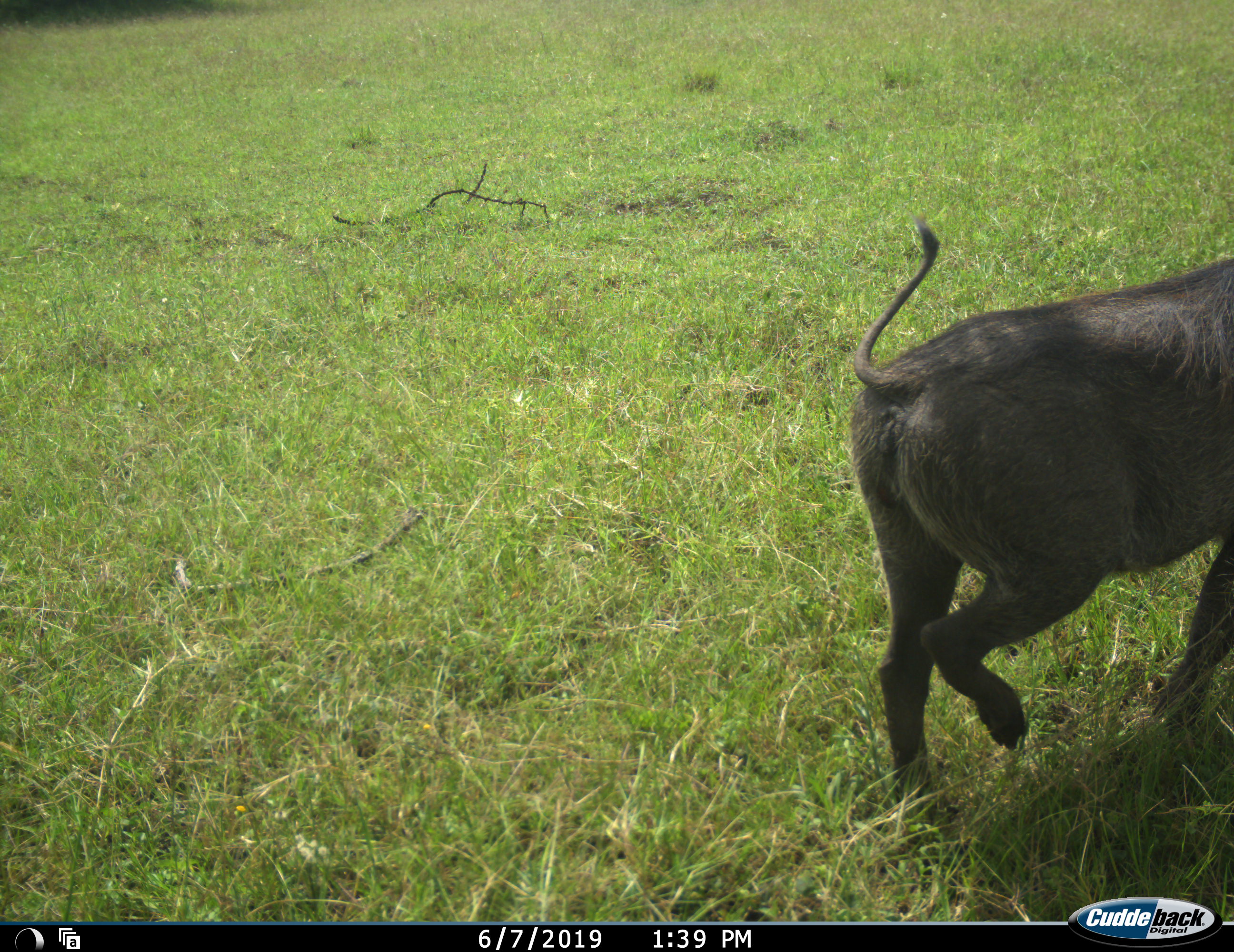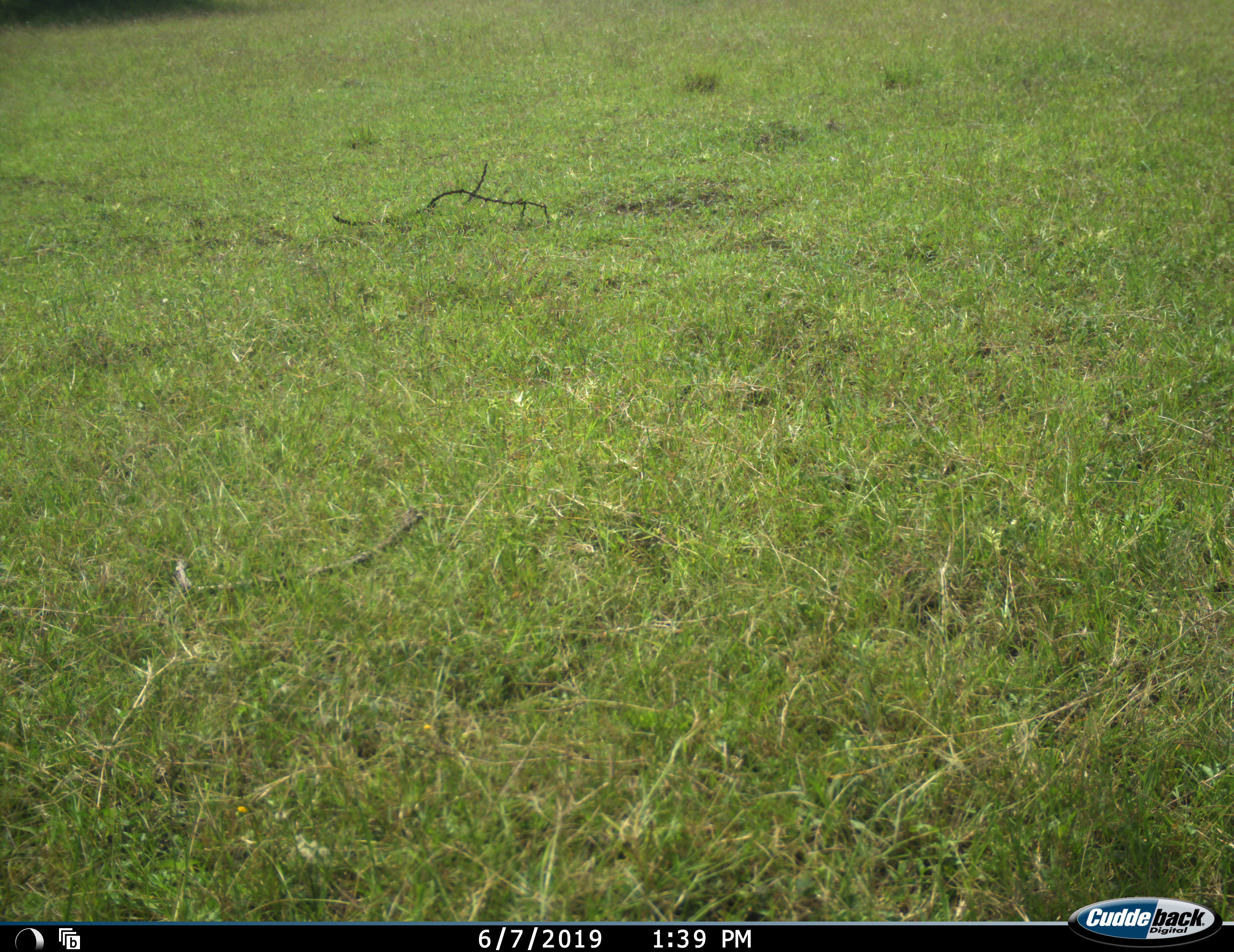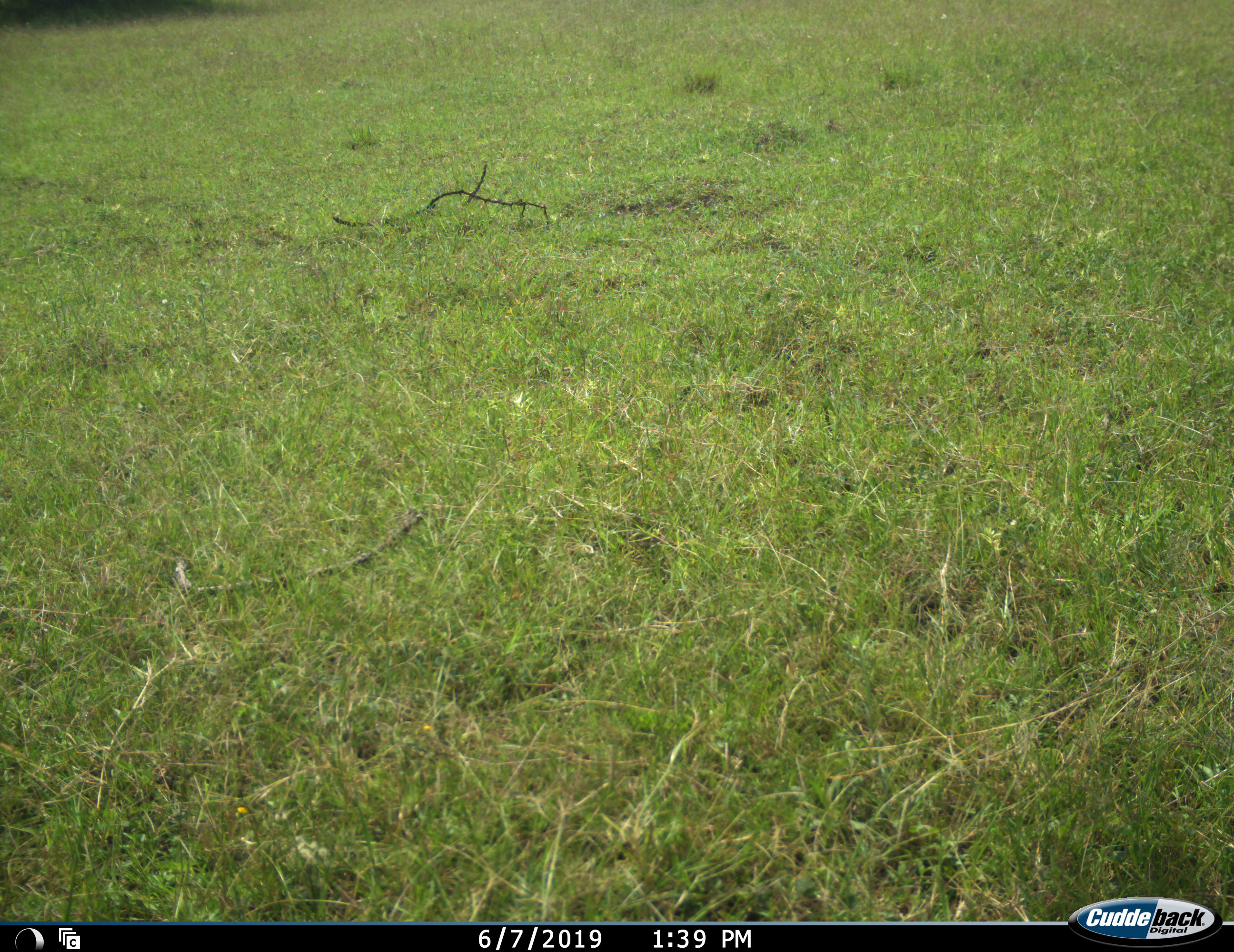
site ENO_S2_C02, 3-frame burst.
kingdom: Animalia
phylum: Chordata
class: Mammalia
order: Artiodactyla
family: Suidae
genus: Phacochoerus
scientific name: Phacochoerus africanus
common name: warthog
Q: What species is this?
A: Warthog (Phacochoerus africanus).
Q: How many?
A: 1.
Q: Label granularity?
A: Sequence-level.